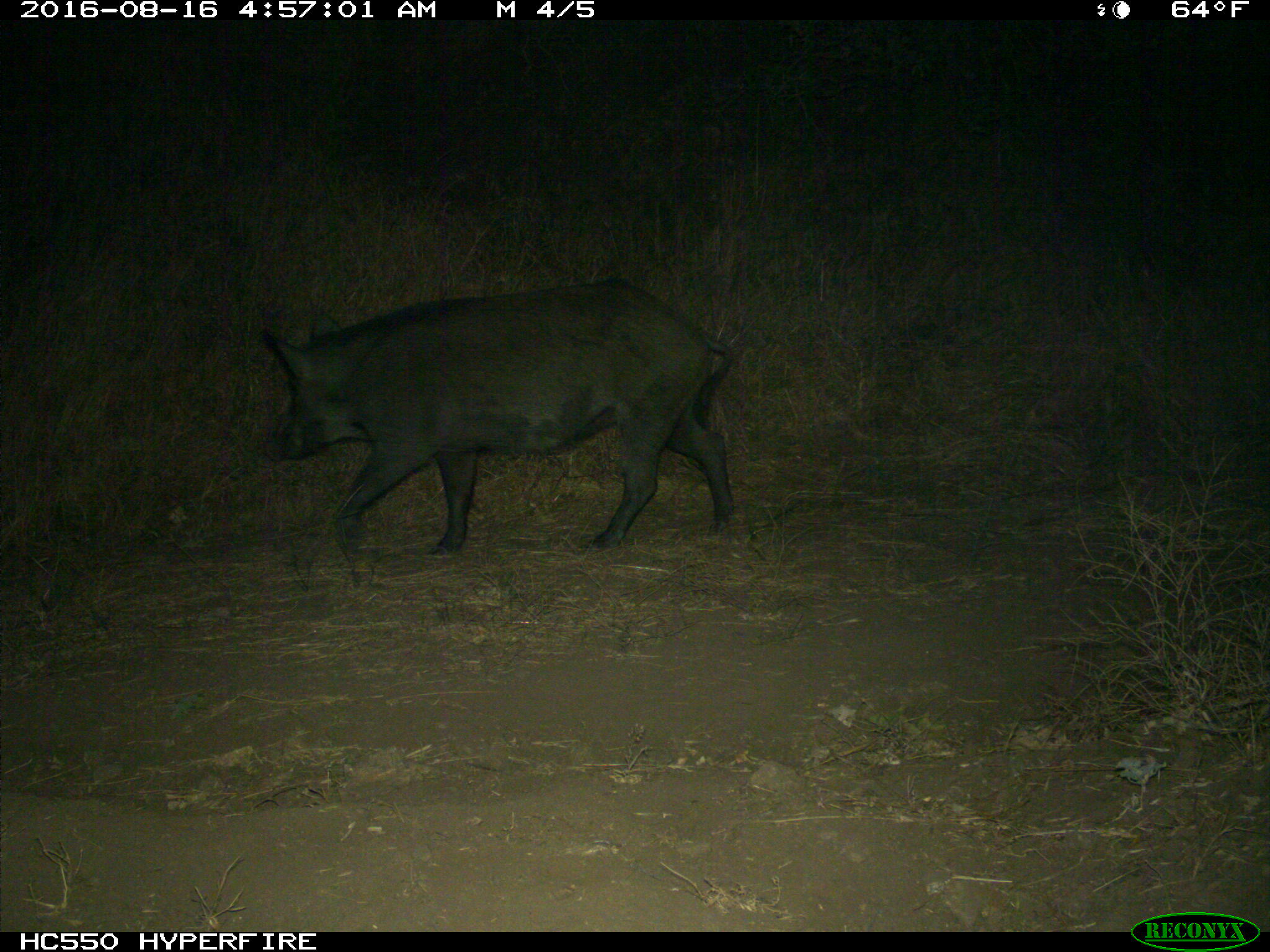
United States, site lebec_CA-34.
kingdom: Animalia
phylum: Chordata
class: Mammalia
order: Artiodactyla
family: Suidae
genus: Sus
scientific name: Sus scrofa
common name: wild boar